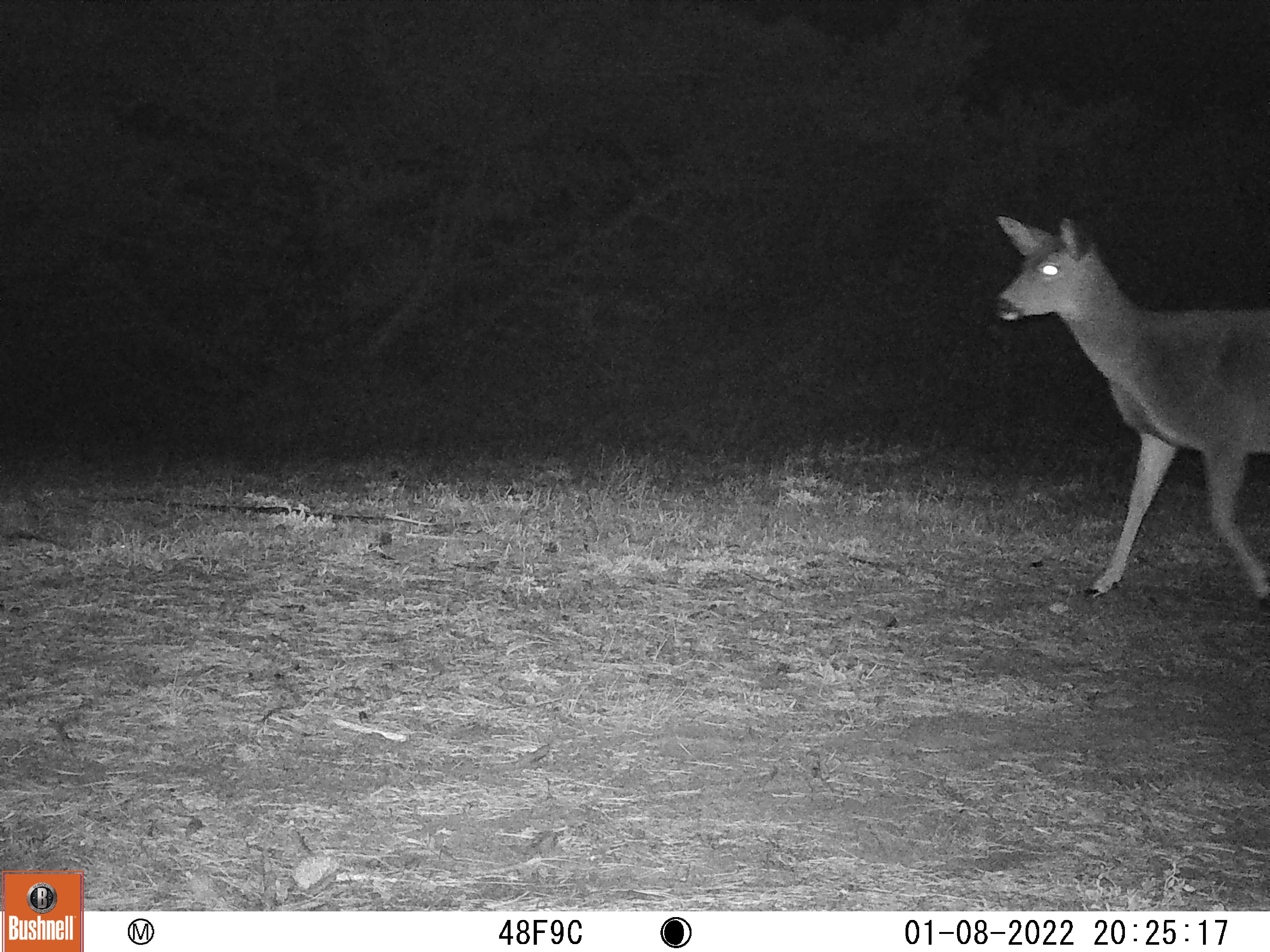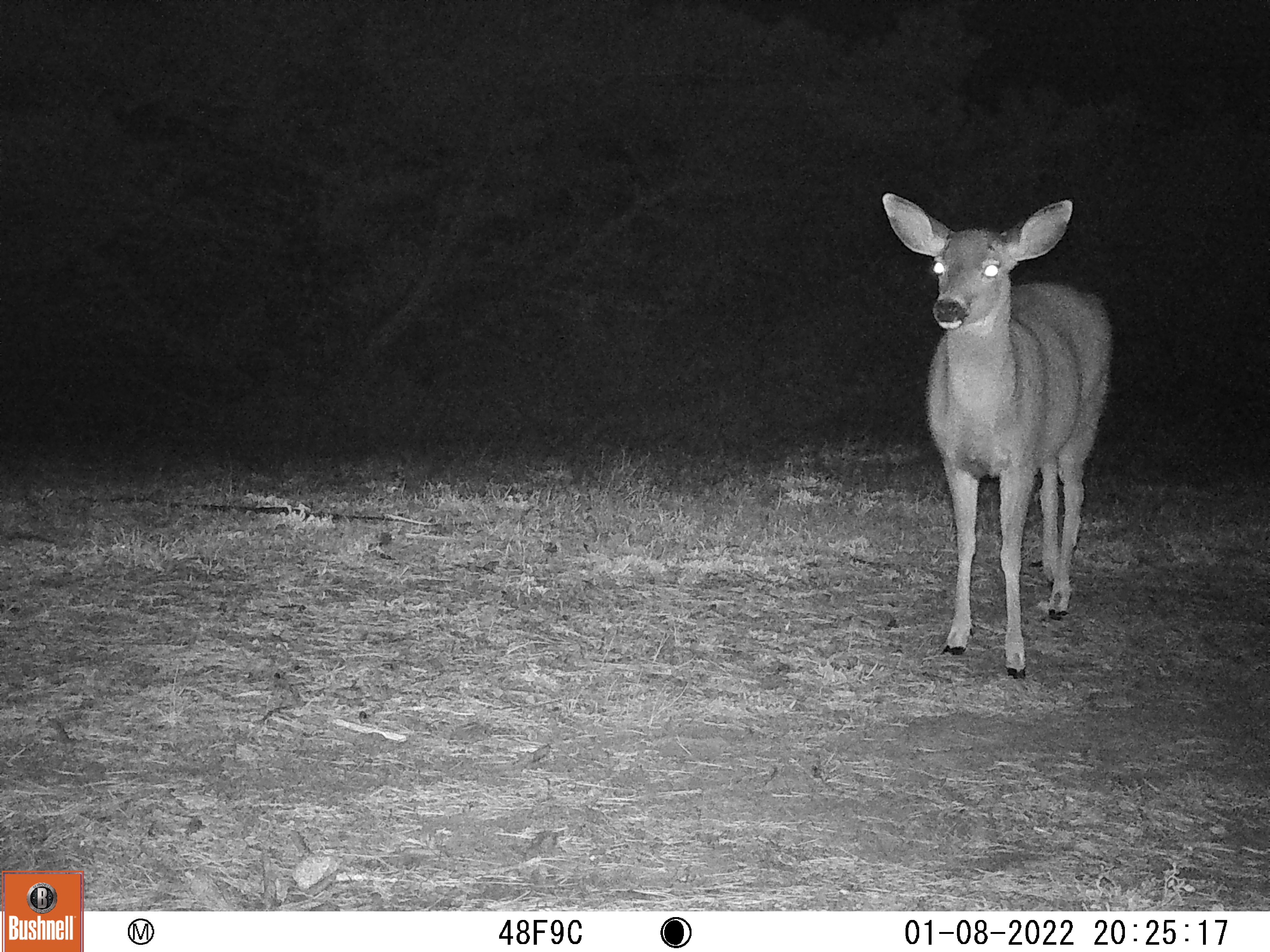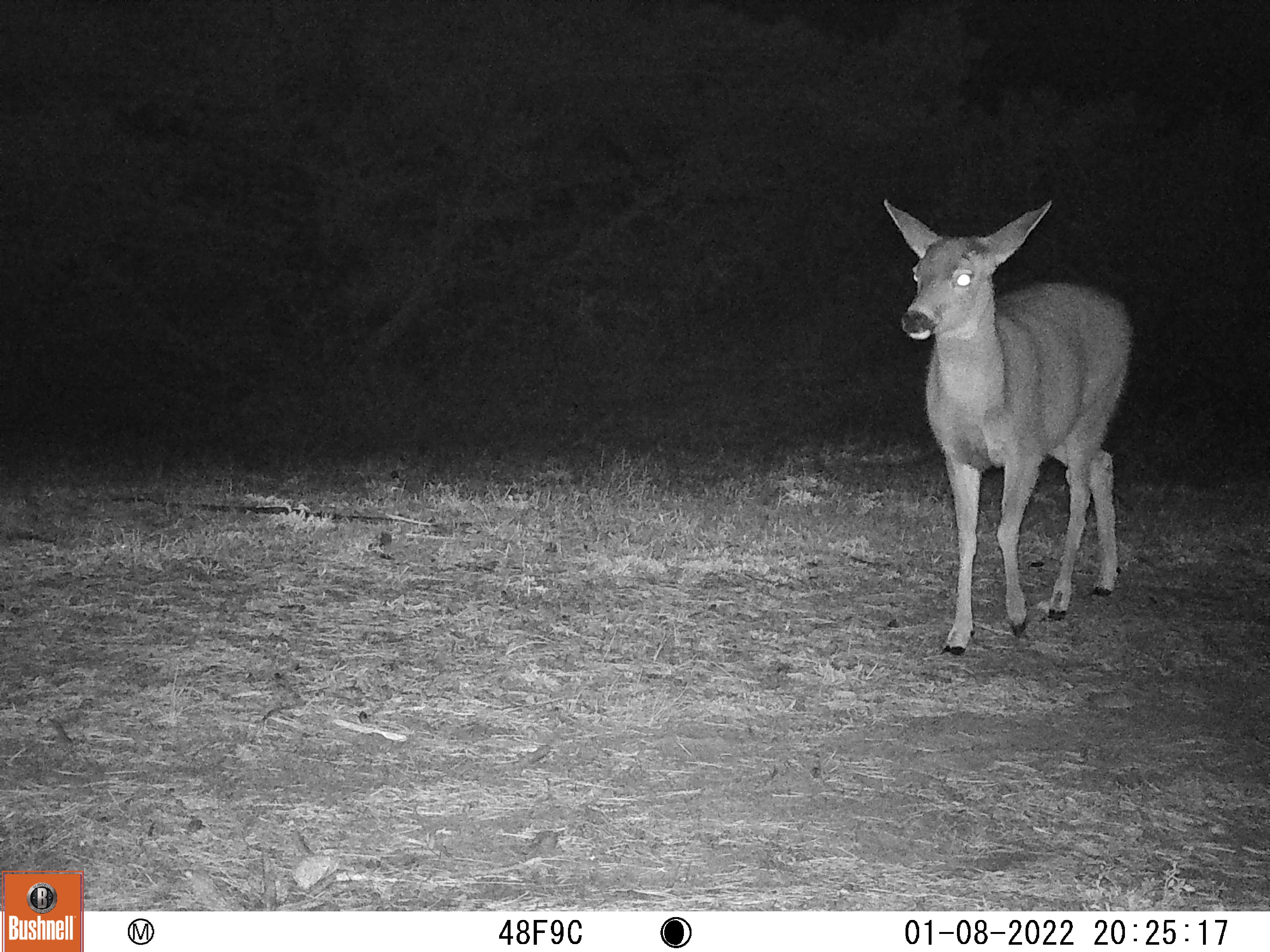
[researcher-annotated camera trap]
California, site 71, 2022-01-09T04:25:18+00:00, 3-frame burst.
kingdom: Animalia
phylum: Chordata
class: Mammalia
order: Artiodactyla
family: Cervidae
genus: Odocoileus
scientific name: Odocoileus hemionus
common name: mule deer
Mule deer (Odocoileus hemionus).